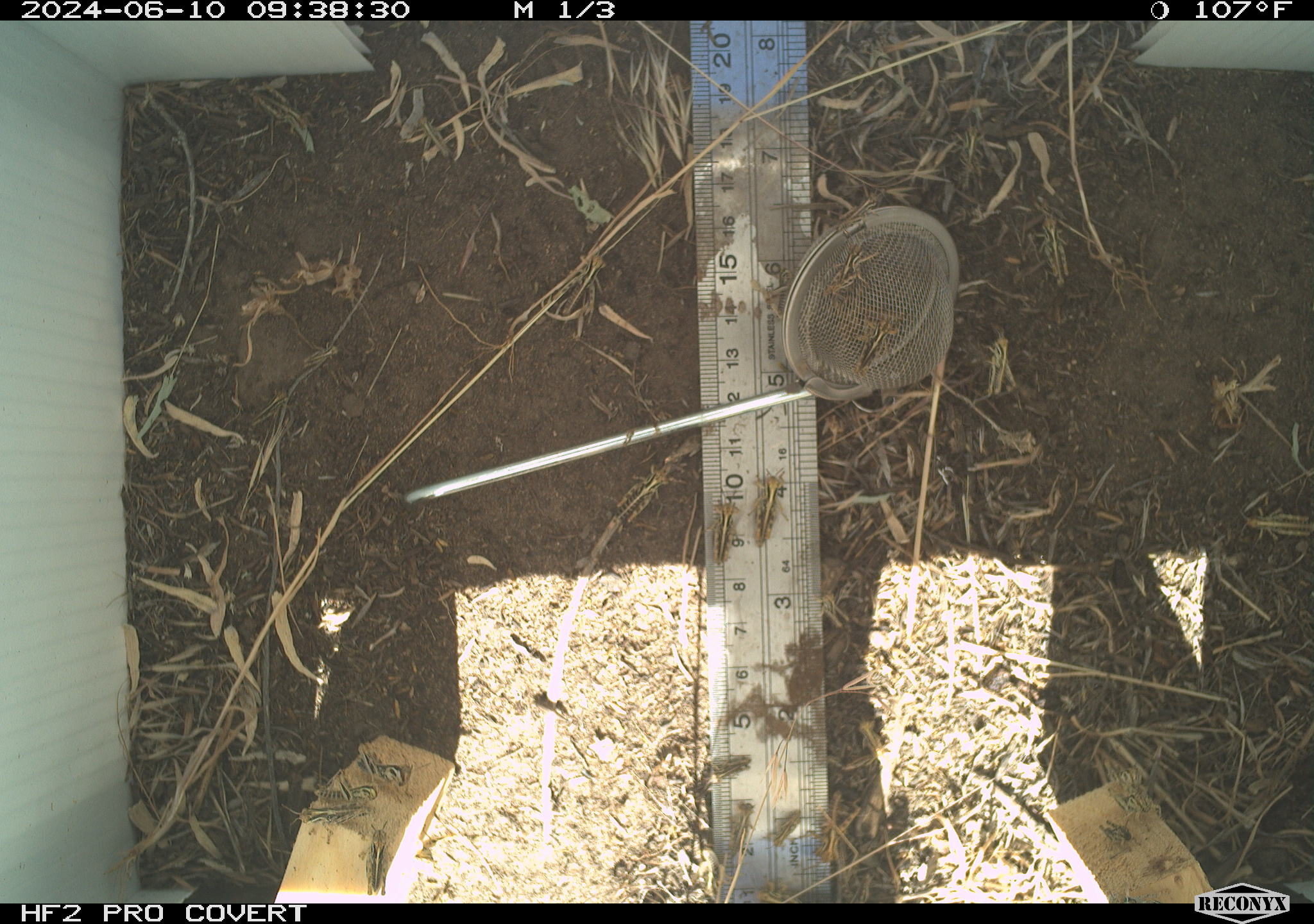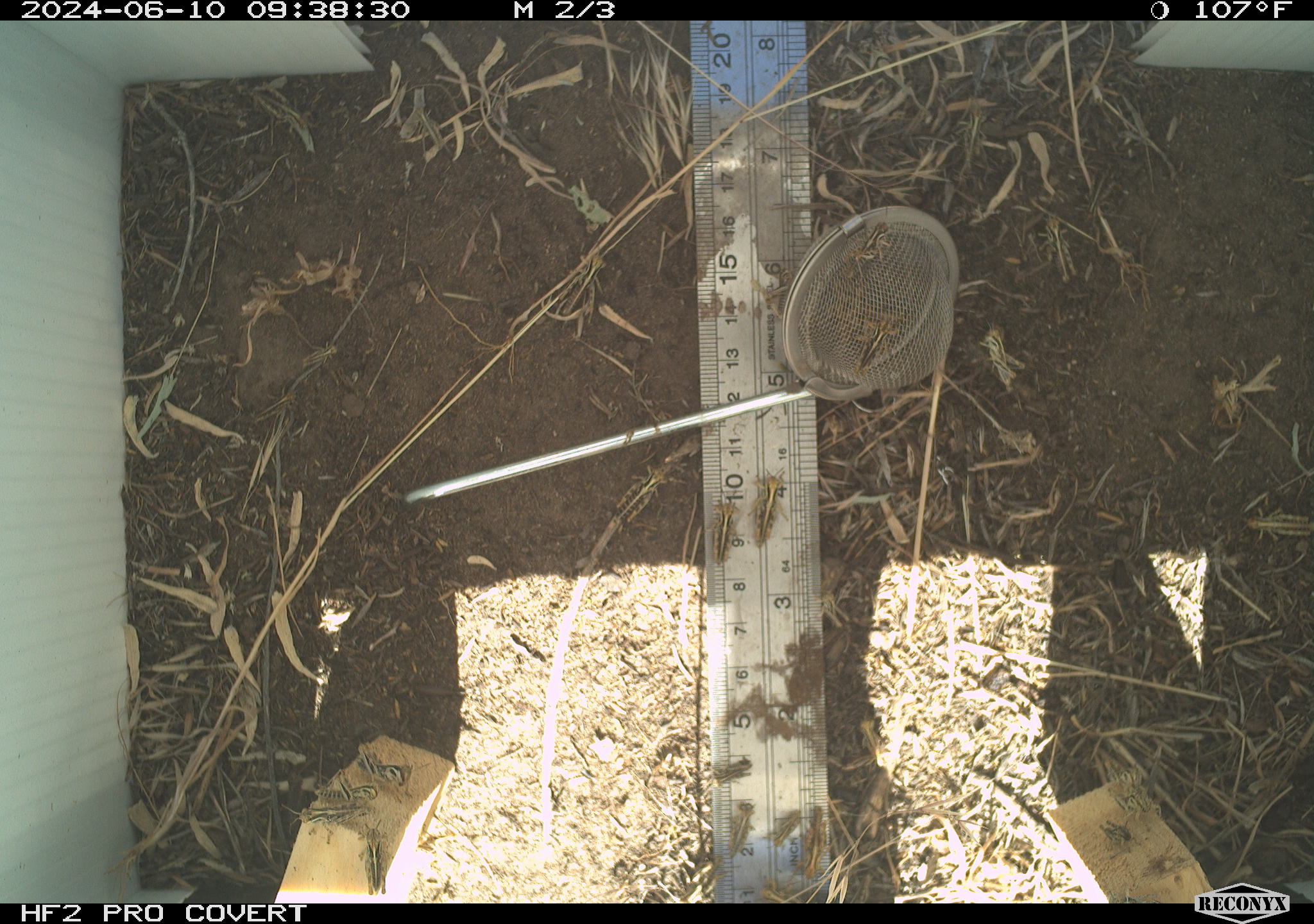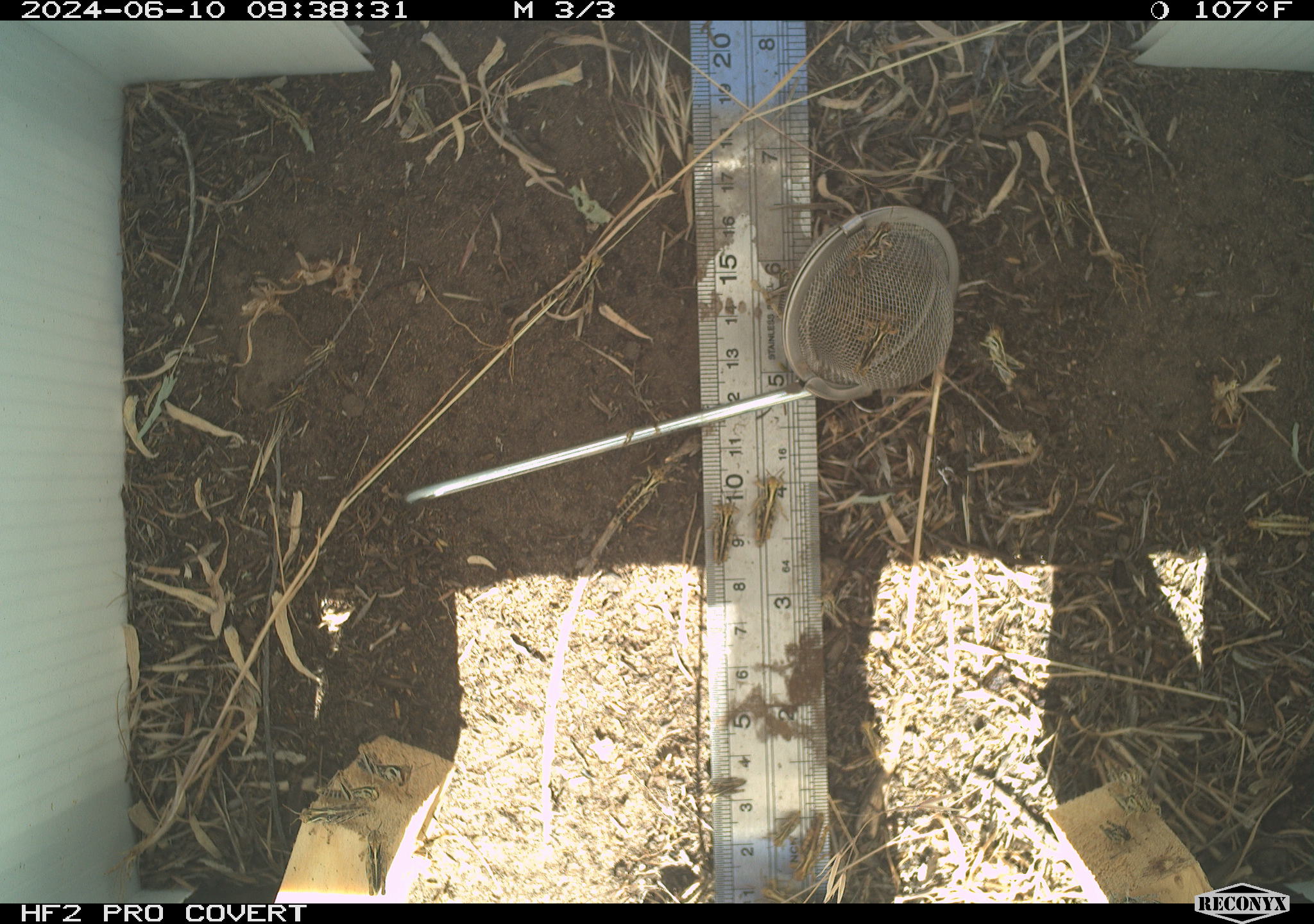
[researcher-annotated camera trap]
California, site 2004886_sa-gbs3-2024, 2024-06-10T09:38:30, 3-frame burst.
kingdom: Animalia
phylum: Arthropoda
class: Insecta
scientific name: Insecta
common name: insect